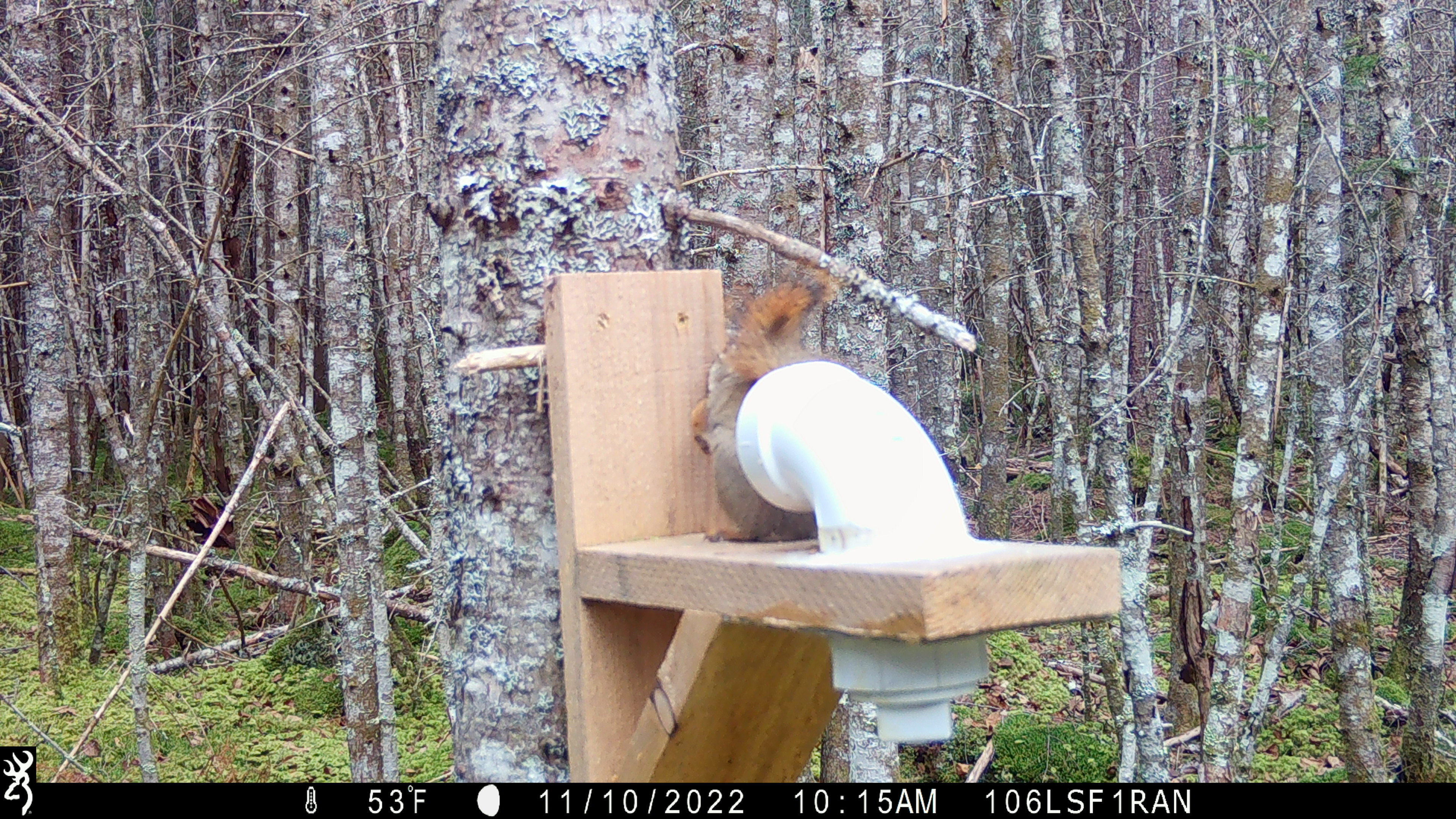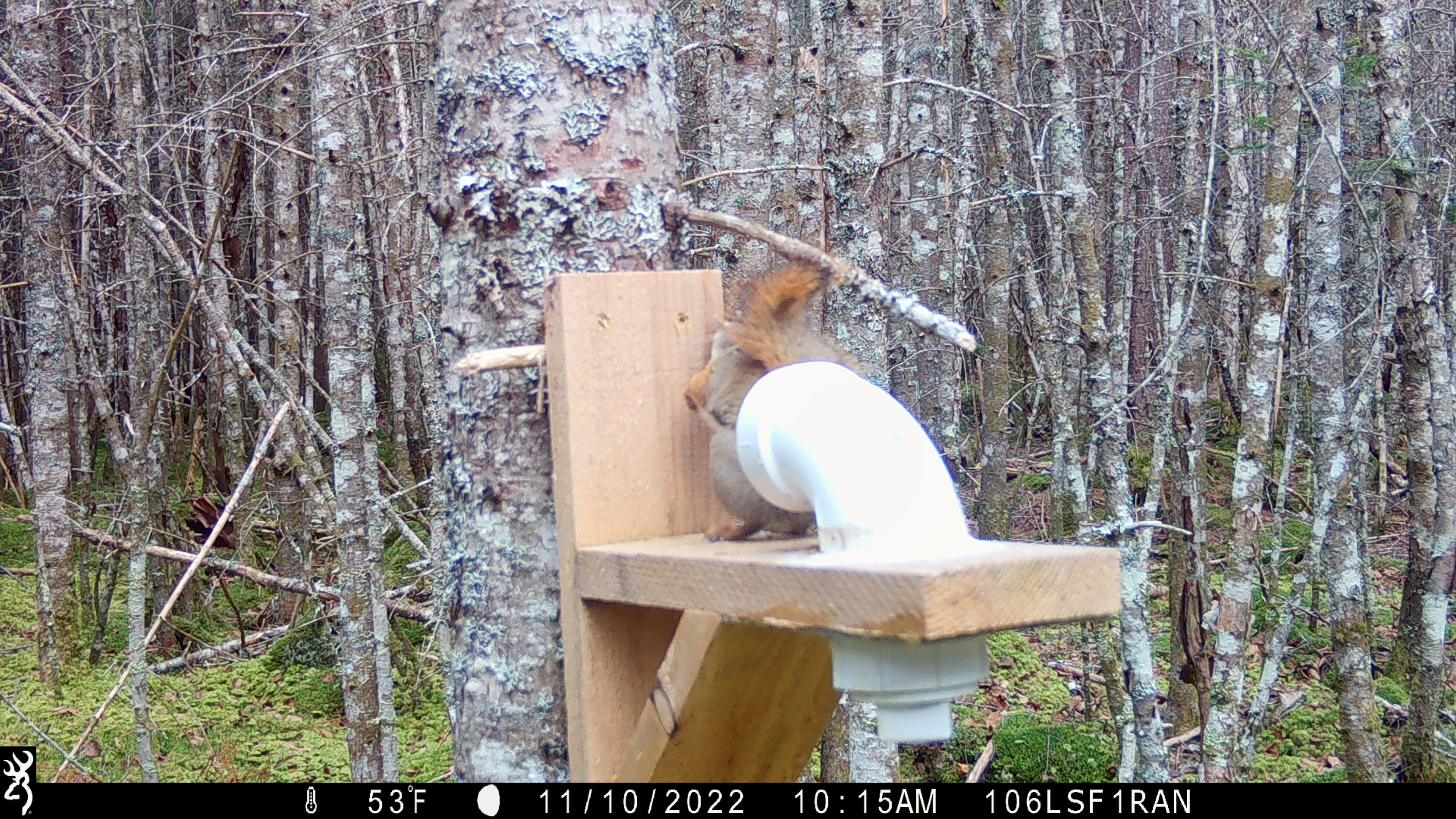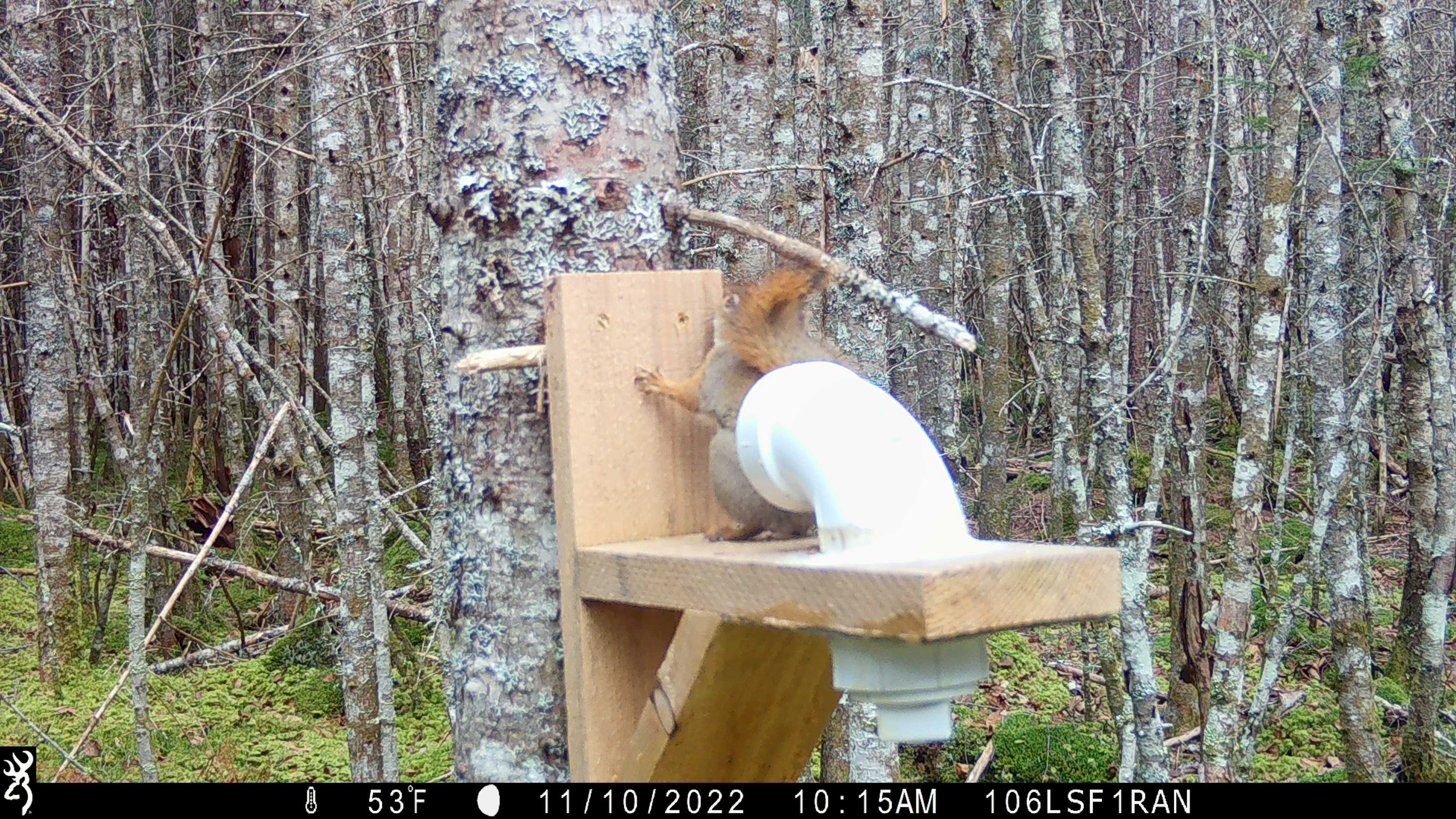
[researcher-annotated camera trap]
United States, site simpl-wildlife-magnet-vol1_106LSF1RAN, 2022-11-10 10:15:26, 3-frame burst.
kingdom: Animalia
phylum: Chordata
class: Mammalia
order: Rodentia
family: Sciuridae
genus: Tamiasciurus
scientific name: Tamiasciurus hudsonicus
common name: red squirrel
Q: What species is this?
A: Red squirrel (Tamiasciurus hudsonicus).